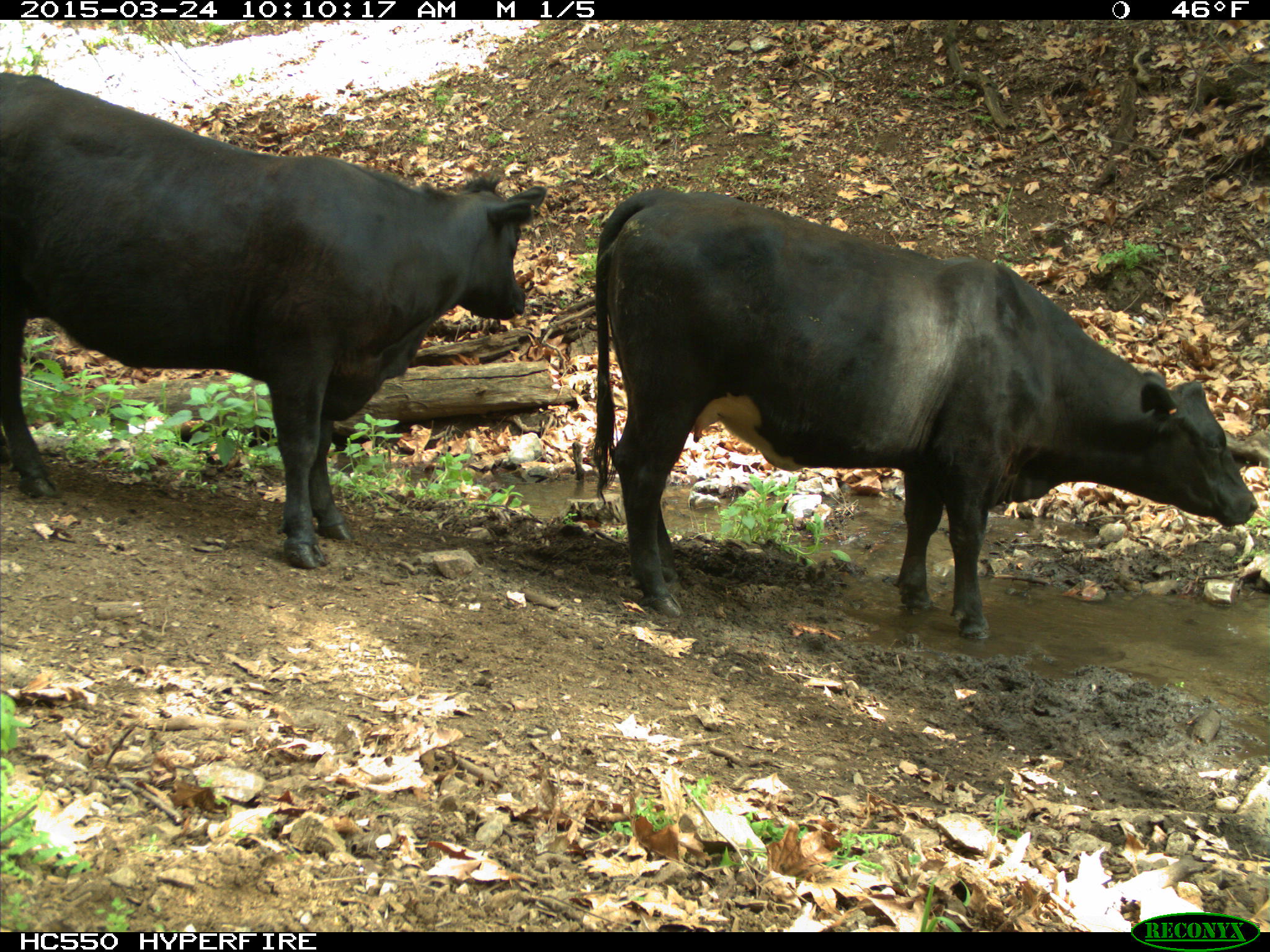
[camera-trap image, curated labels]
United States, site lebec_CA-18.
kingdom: Animalia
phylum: Chordata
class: Mammalia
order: Artiodactyla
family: Bovidae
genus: Bos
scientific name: Bos taurus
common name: domestic cow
Bos taurus (domestic cow).